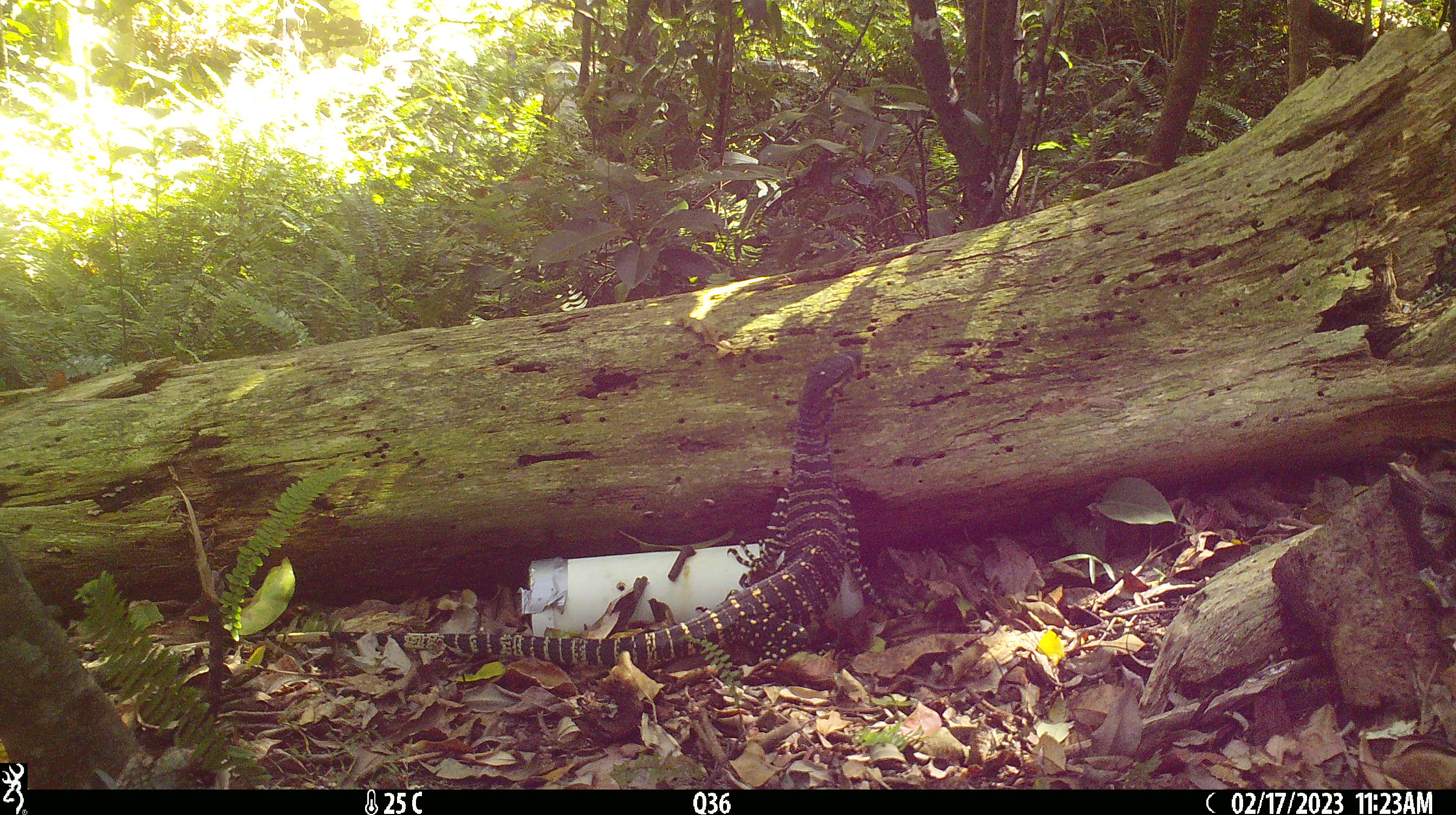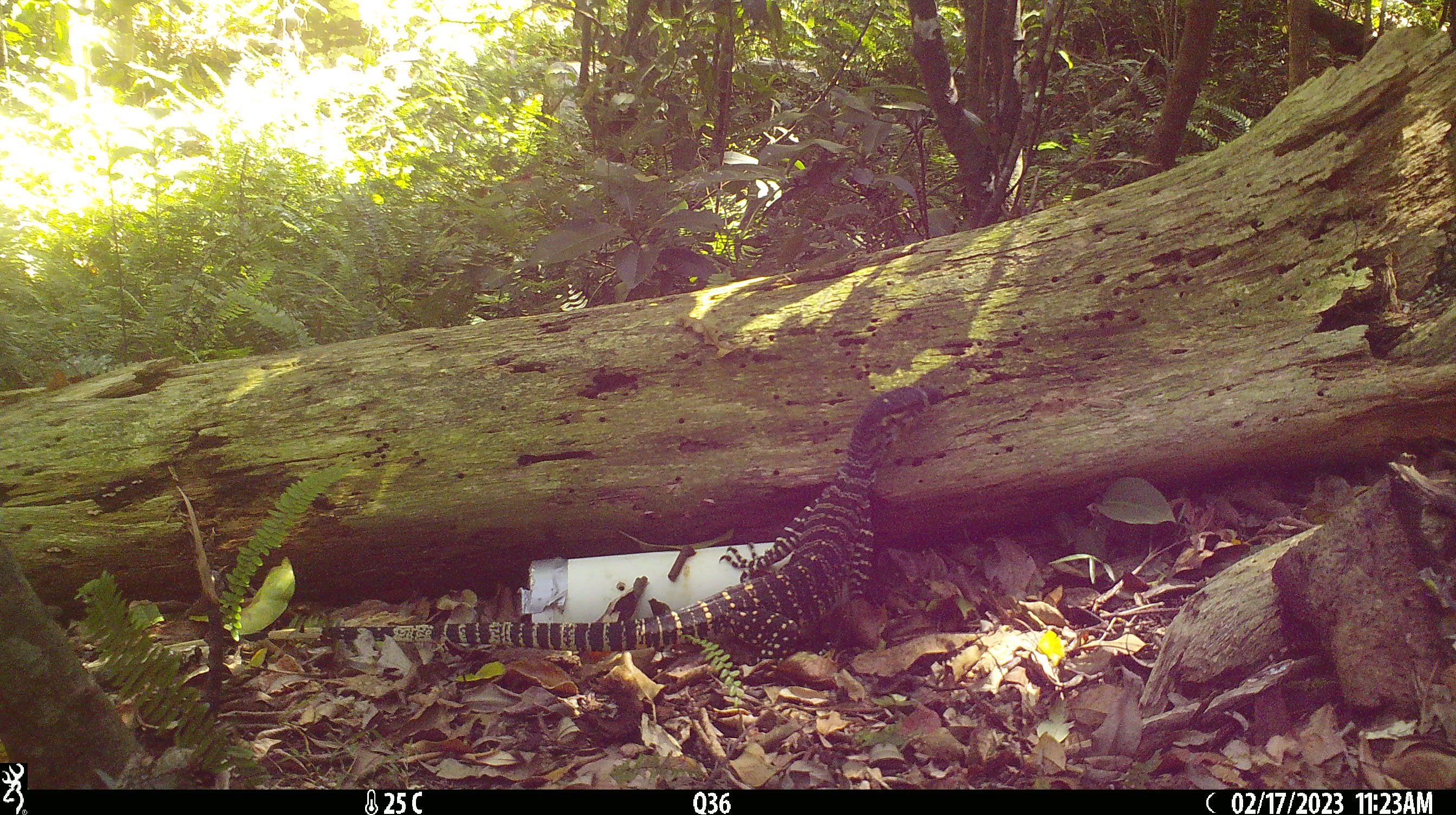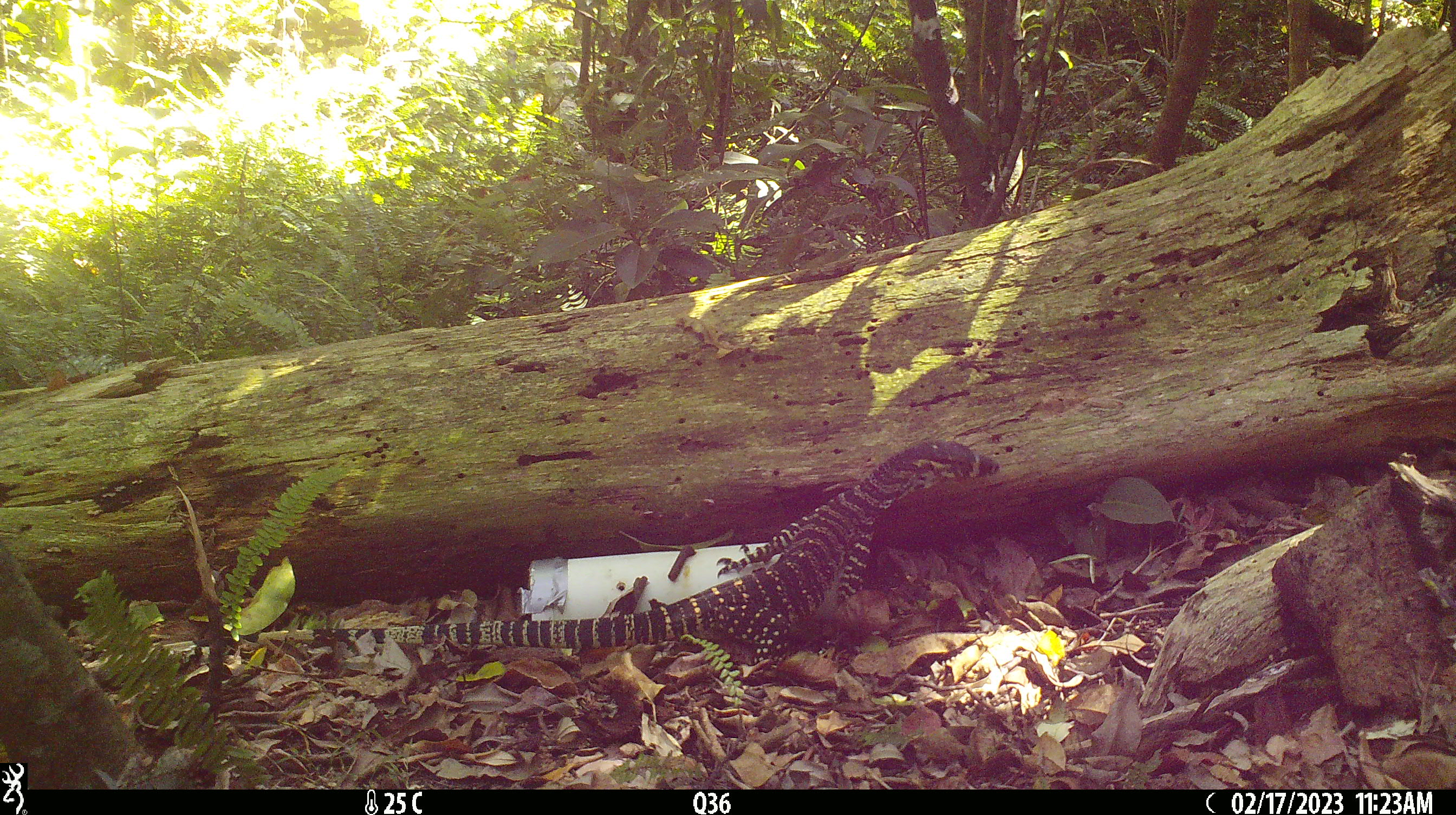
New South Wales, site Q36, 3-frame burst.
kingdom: Animalia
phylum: Chordata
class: Reptilia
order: Squamata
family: Varanidae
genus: Varanus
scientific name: Varanus varius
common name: lace monitor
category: goanna